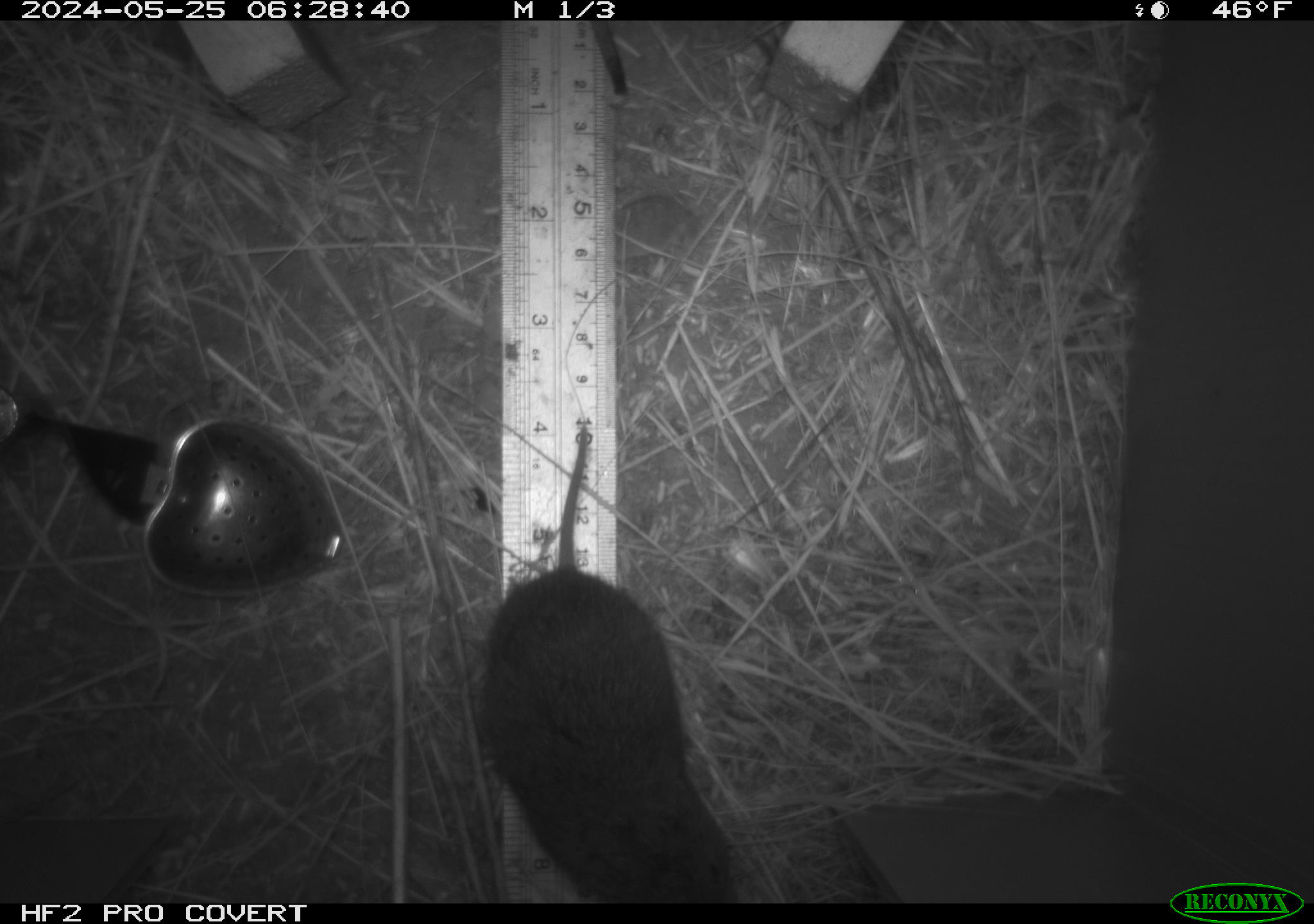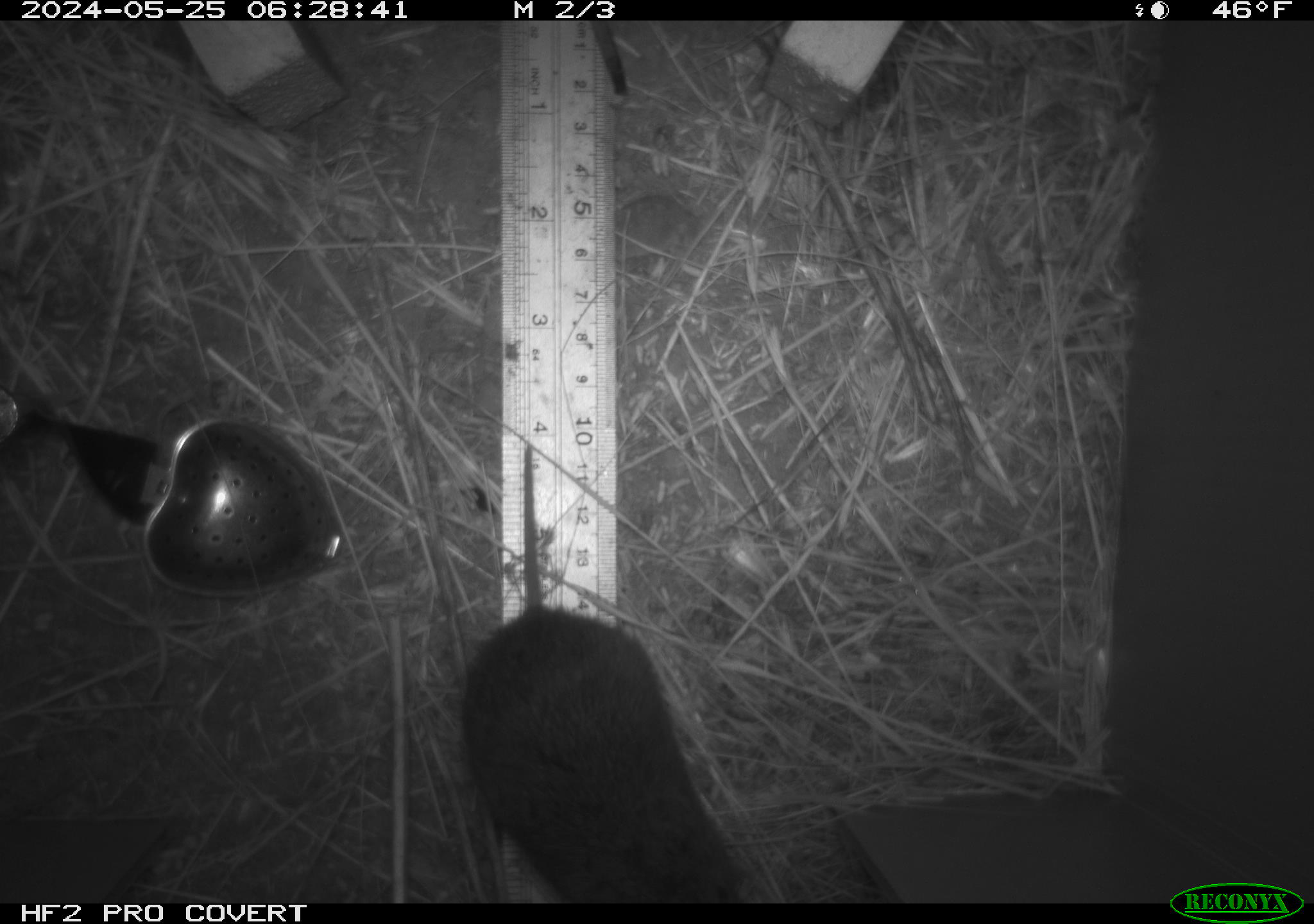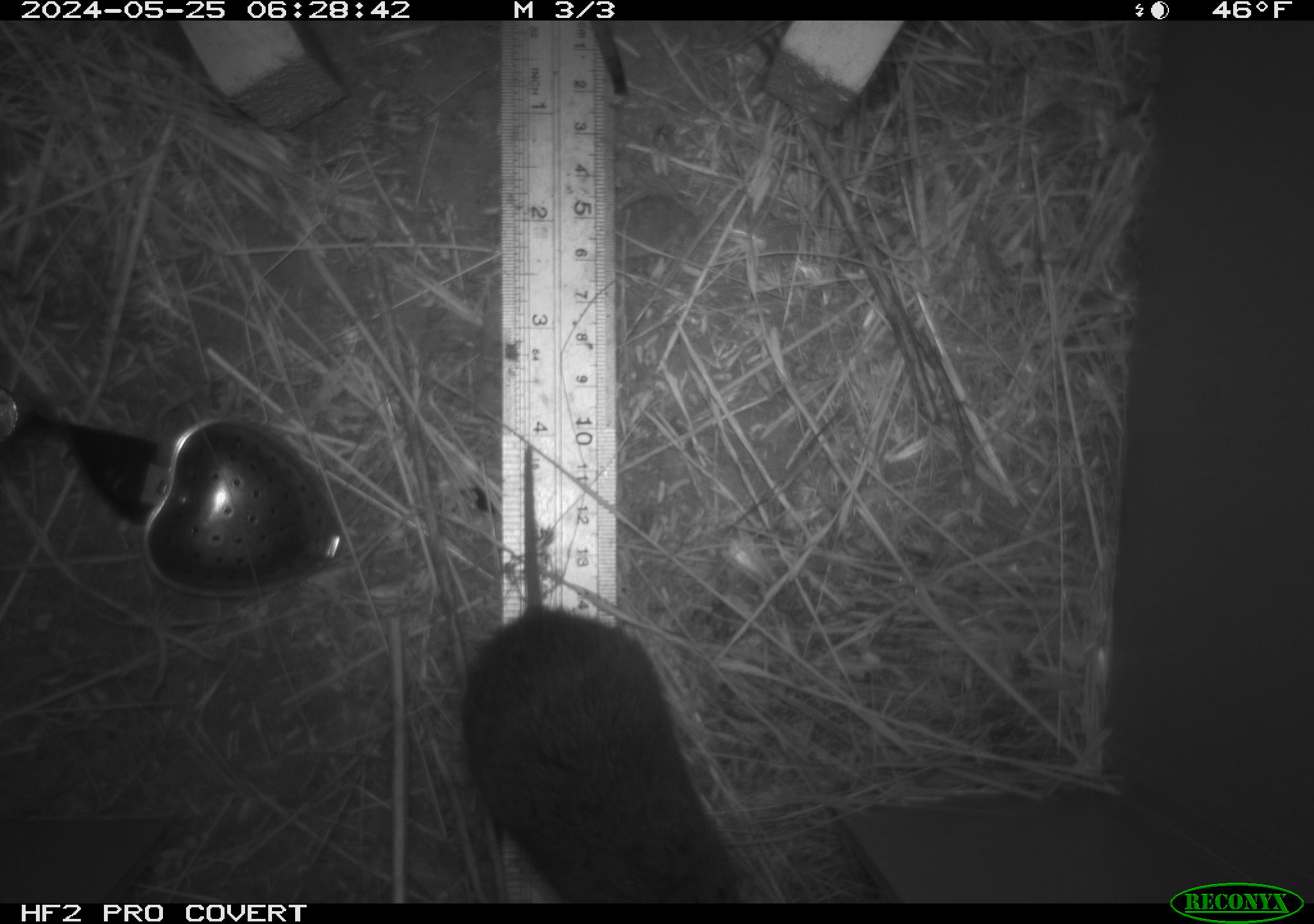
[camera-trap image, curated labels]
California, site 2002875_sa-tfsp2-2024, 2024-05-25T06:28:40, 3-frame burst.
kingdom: Animalia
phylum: Chordata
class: Mammalia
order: Rodentia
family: Cricetidae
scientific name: Arvicolinae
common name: voles, lemmings, and muskrats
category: arvicolinae subfamily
Arvicolinae subfamily (voles, lemmings, and muskrats) (Arvicolinae).